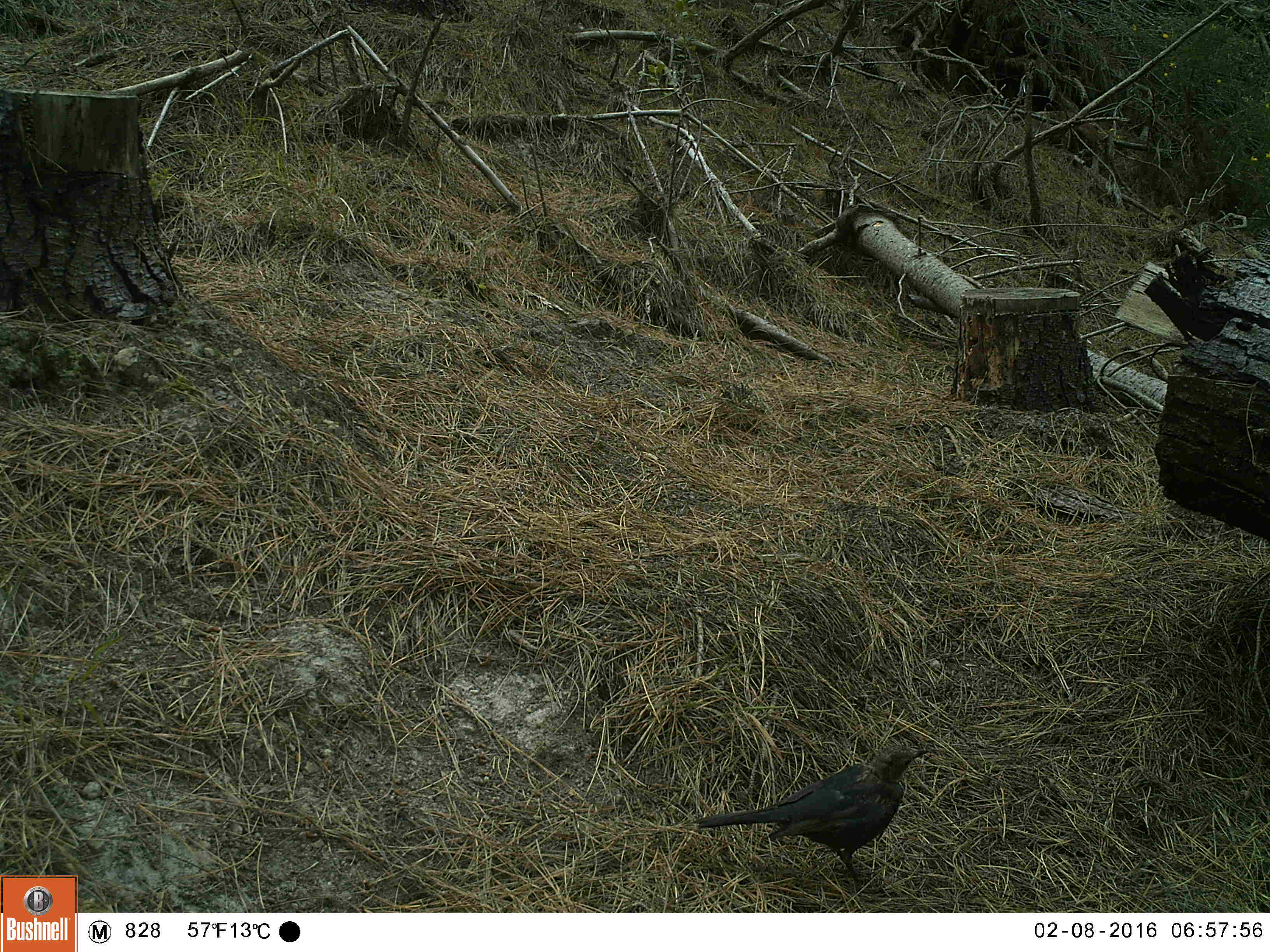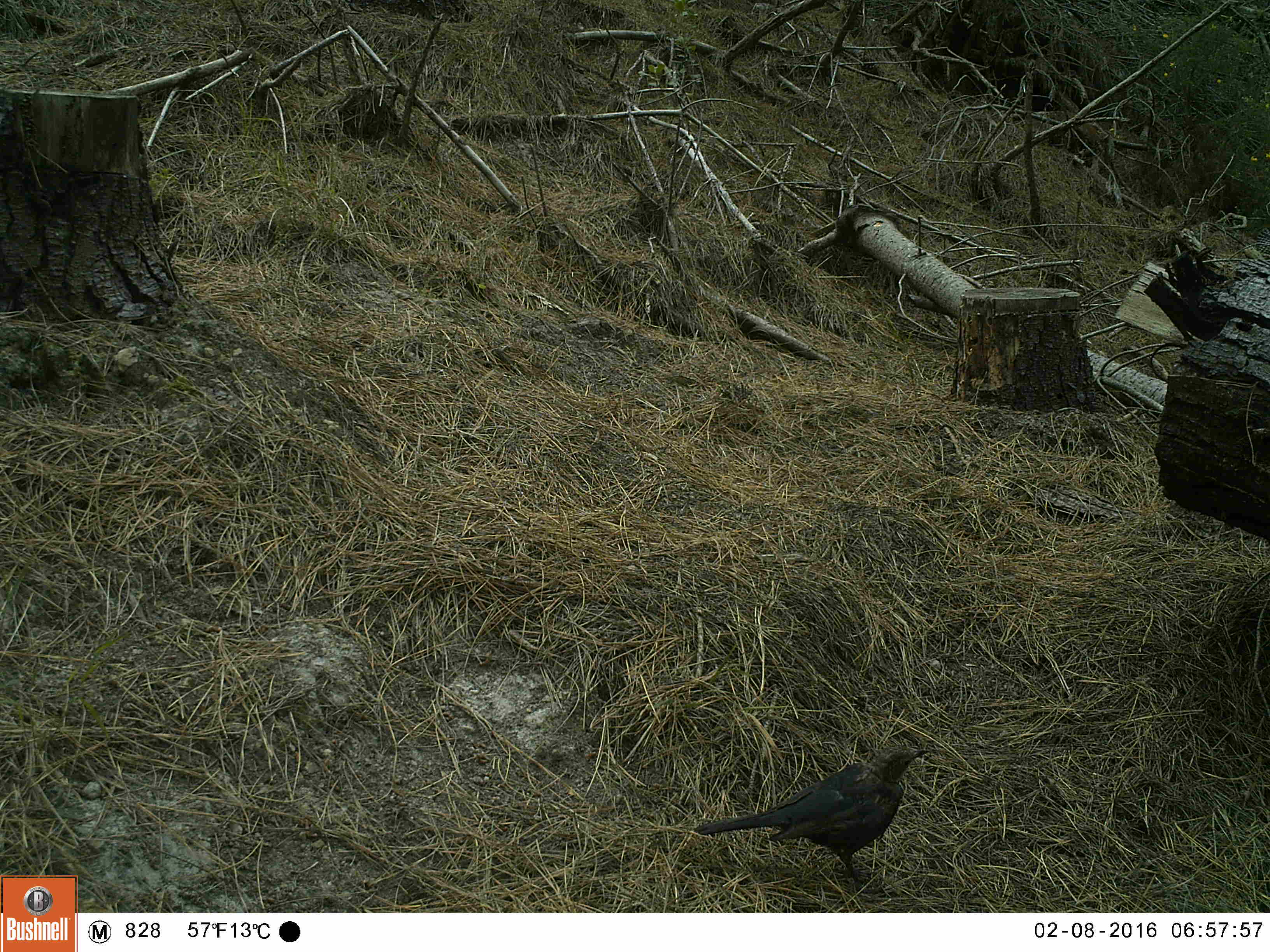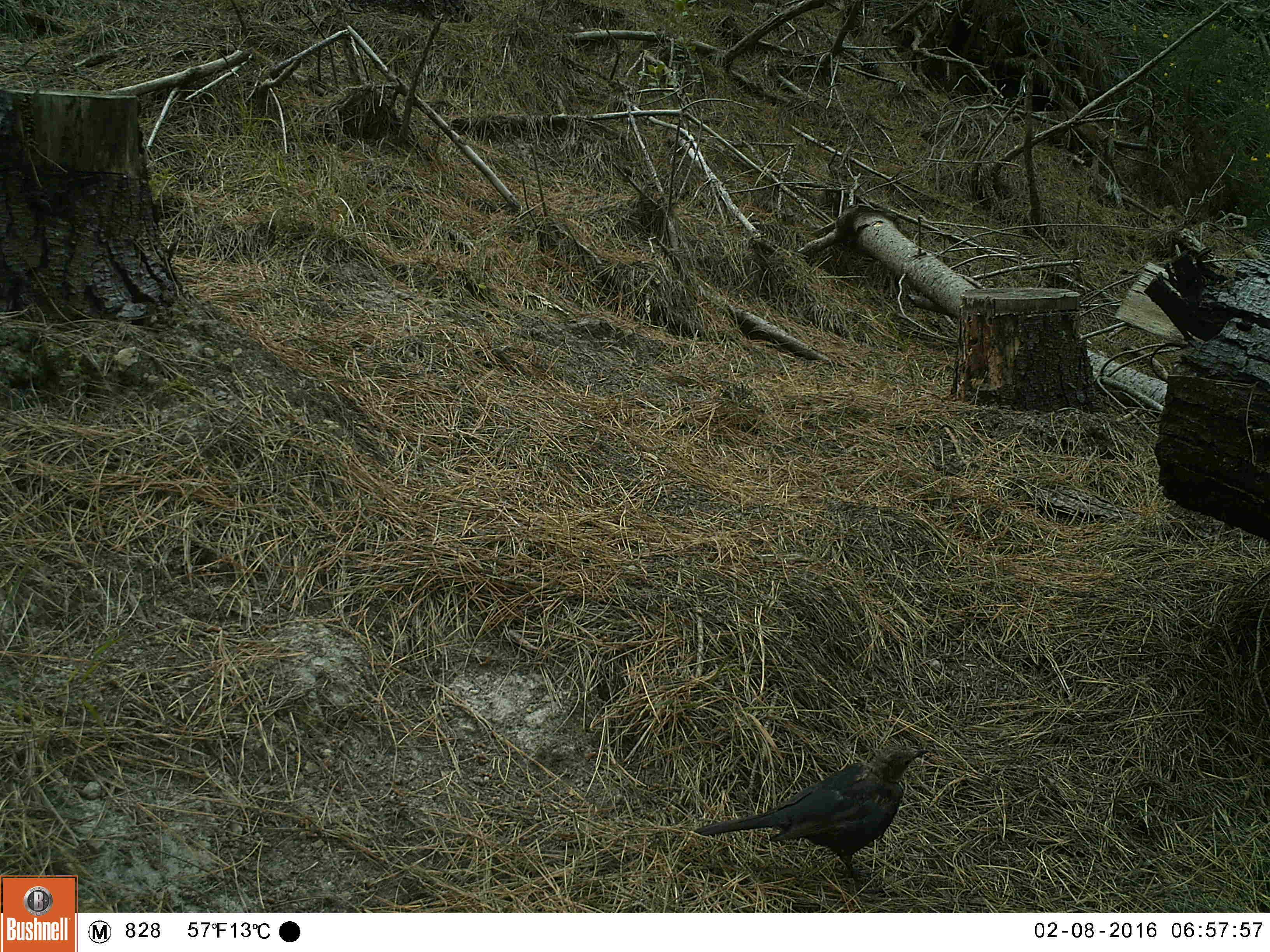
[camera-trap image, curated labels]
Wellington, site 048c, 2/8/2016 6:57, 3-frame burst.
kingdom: Animalia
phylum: Chordata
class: Aves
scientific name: Aves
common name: bird